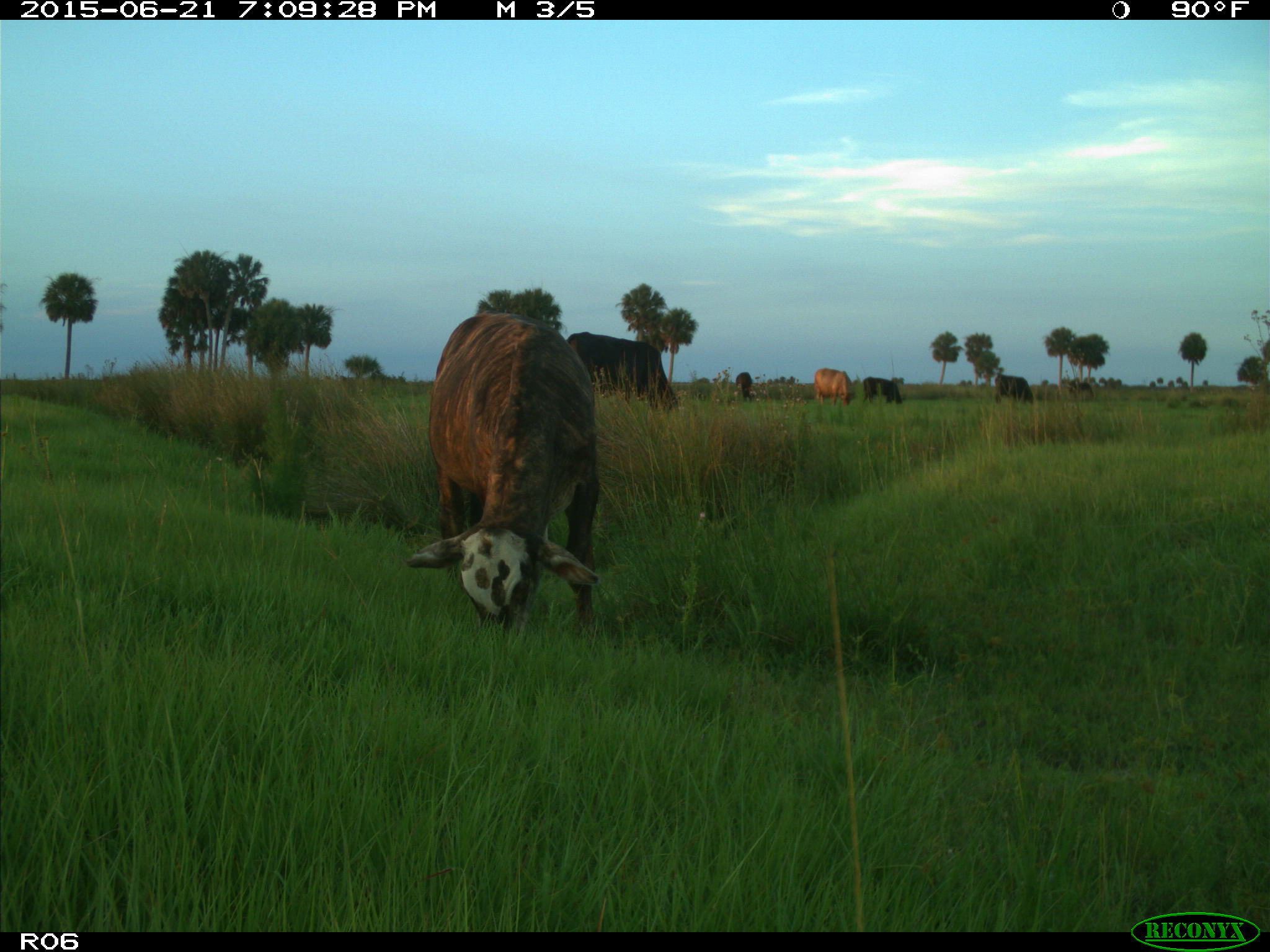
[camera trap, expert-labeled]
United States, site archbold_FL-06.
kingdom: Animalia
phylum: Chordata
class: Mammalia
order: Artiodactyla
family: Bovidae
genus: Bos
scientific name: Bos taurus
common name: domestic cow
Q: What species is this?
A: Bos taurus (domestic cow).